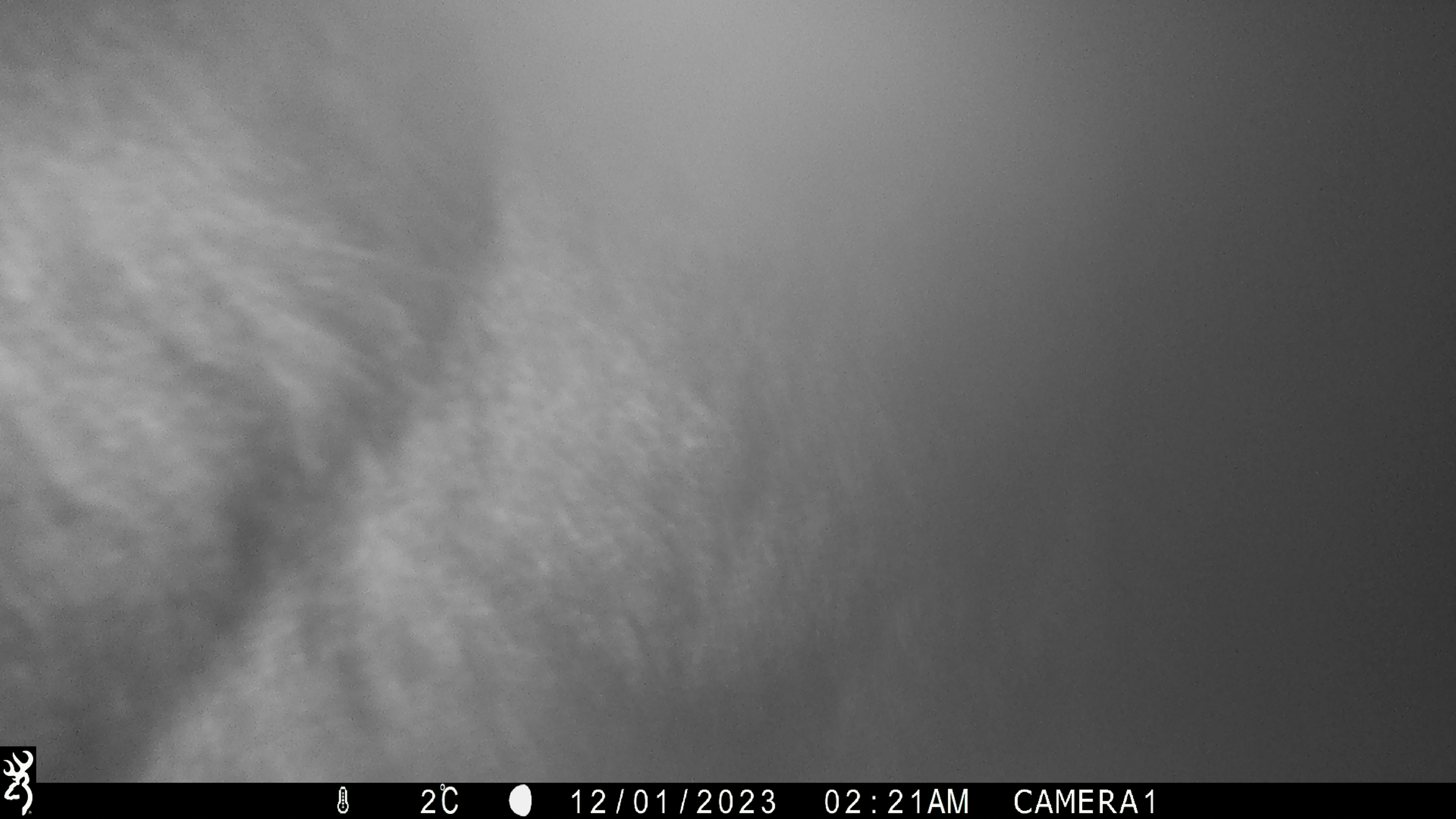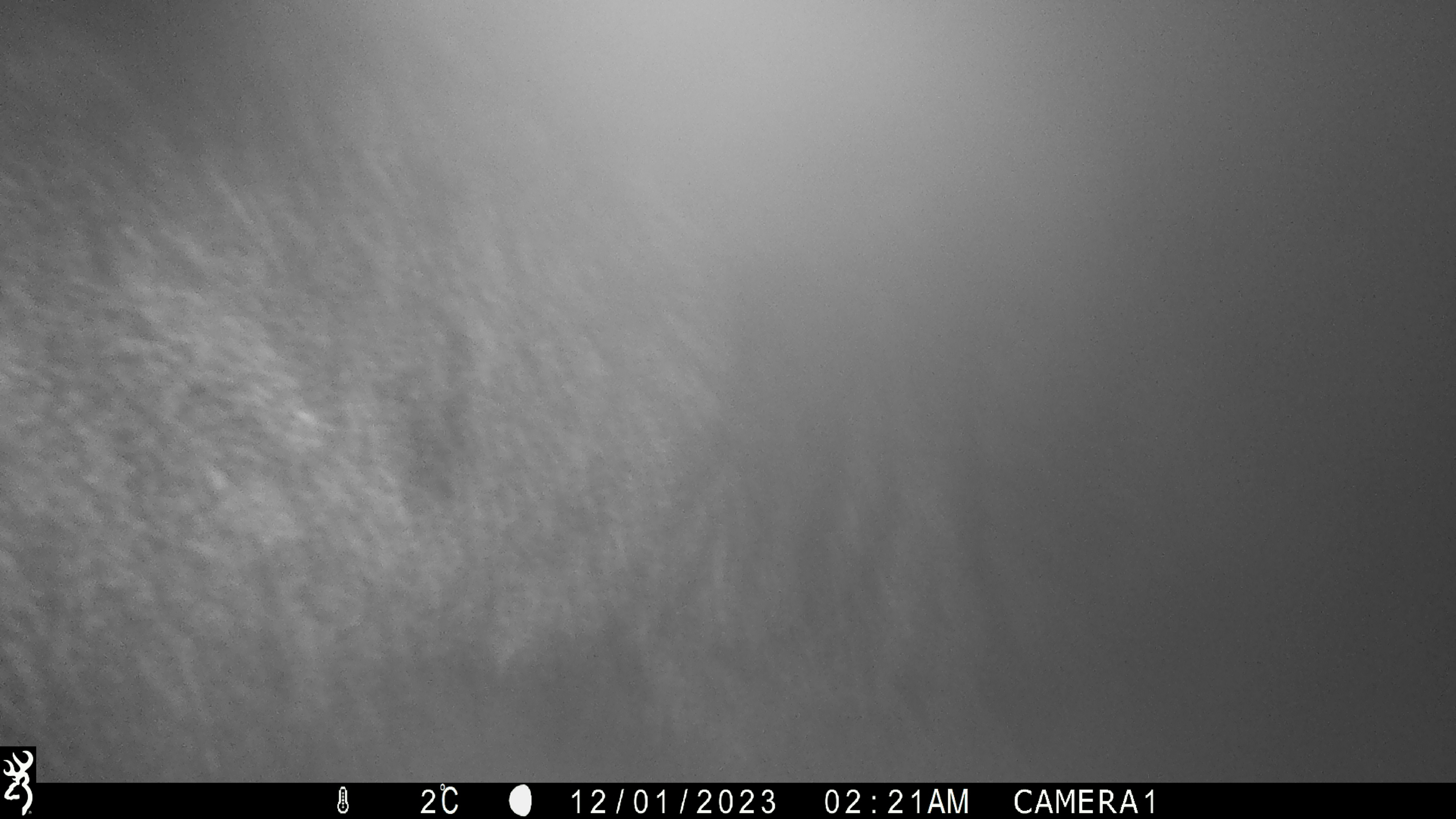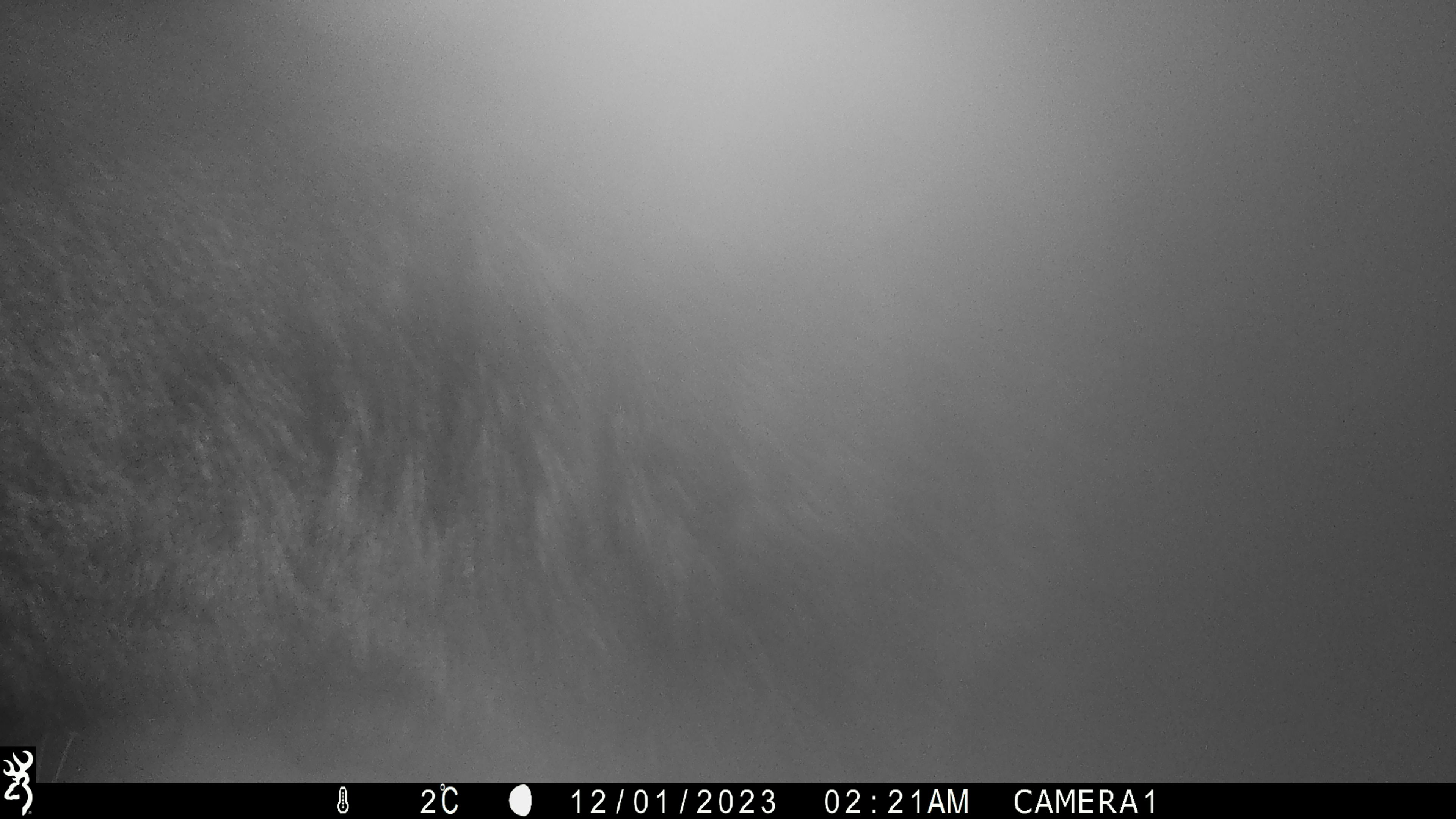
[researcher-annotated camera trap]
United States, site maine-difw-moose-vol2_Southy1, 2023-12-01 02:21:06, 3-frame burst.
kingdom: Animalia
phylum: Chordata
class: Mammalia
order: Artiodactyla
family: Cervidae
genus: Alces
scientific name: Alces alces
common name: moose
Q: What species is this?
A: Moose (Alces alces).